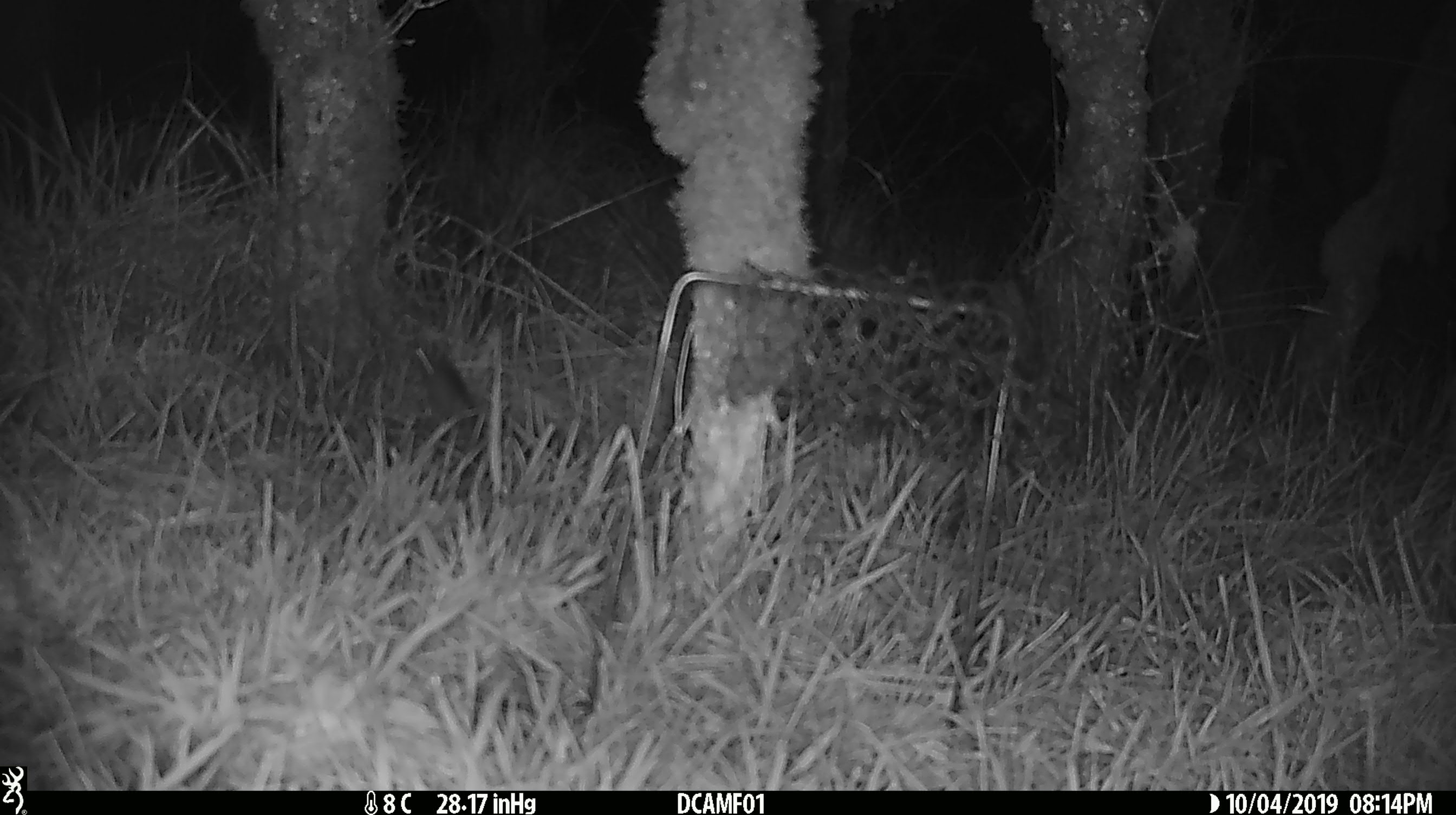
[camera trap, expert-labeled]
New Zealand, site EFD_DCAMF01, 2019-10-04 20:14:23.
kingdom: Animalia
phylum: Chordata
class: Mammalia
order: Rodentia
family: Muridae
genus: Mus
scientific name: Mus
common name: mouse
Mouse (Mus).